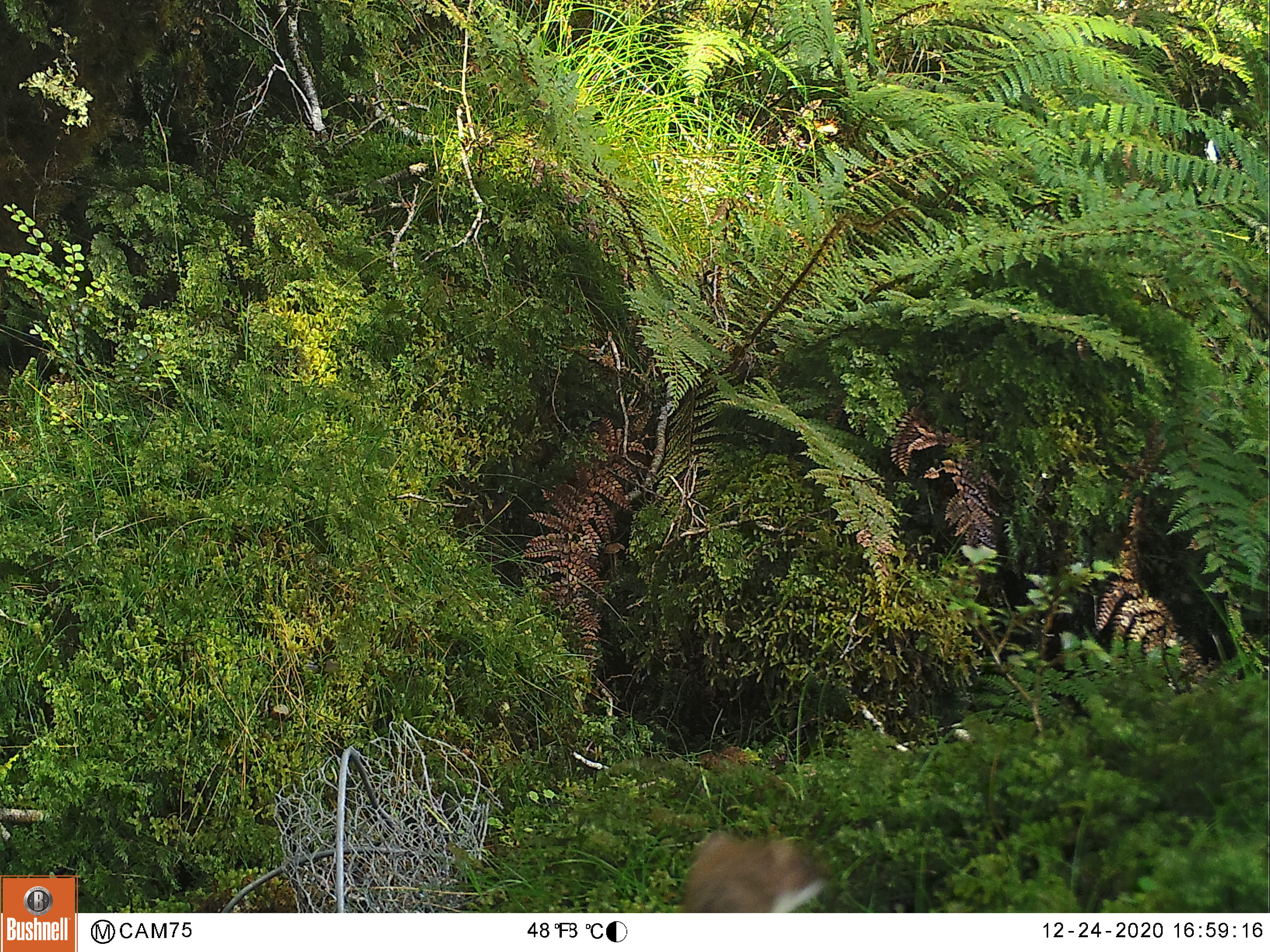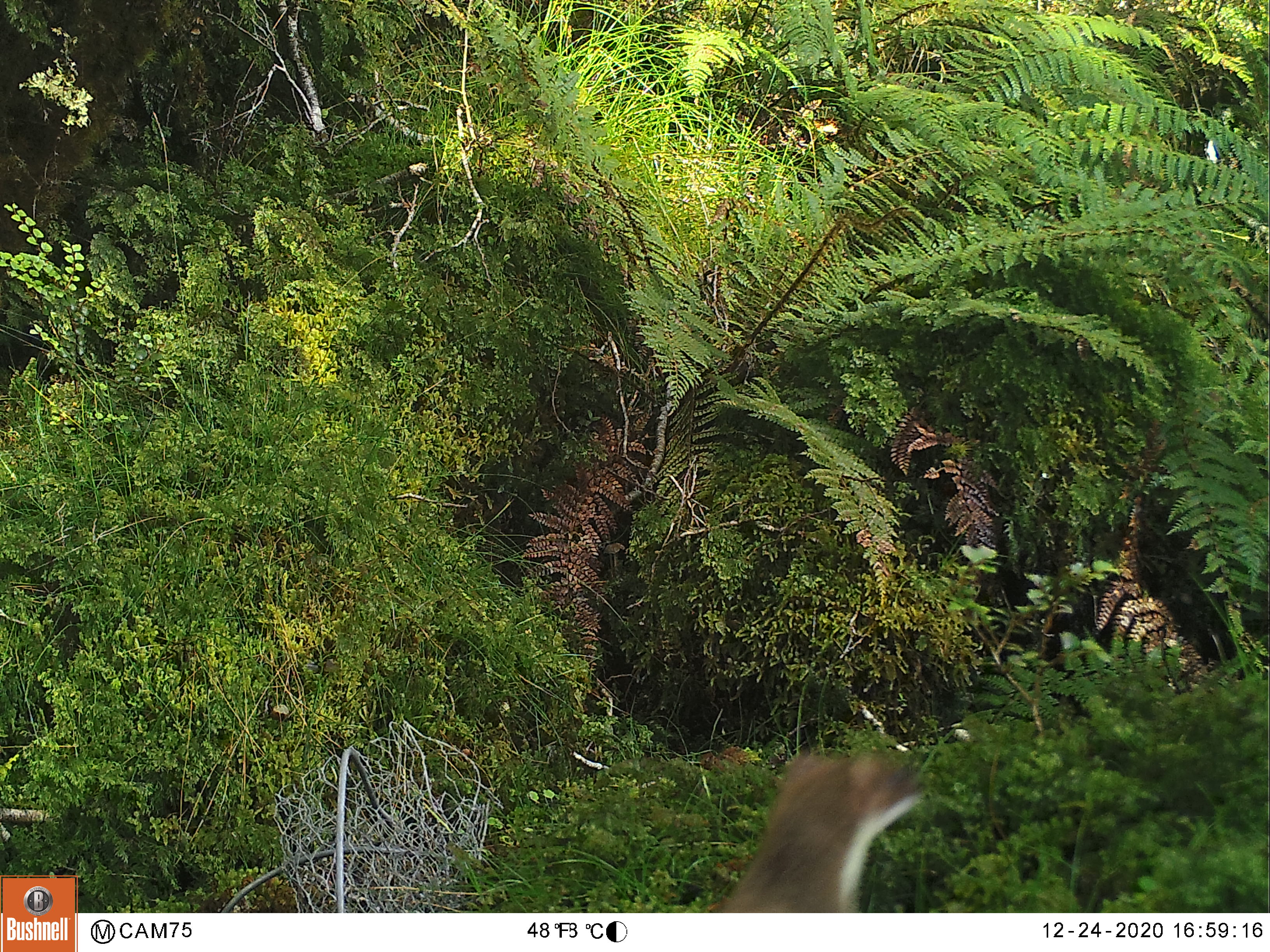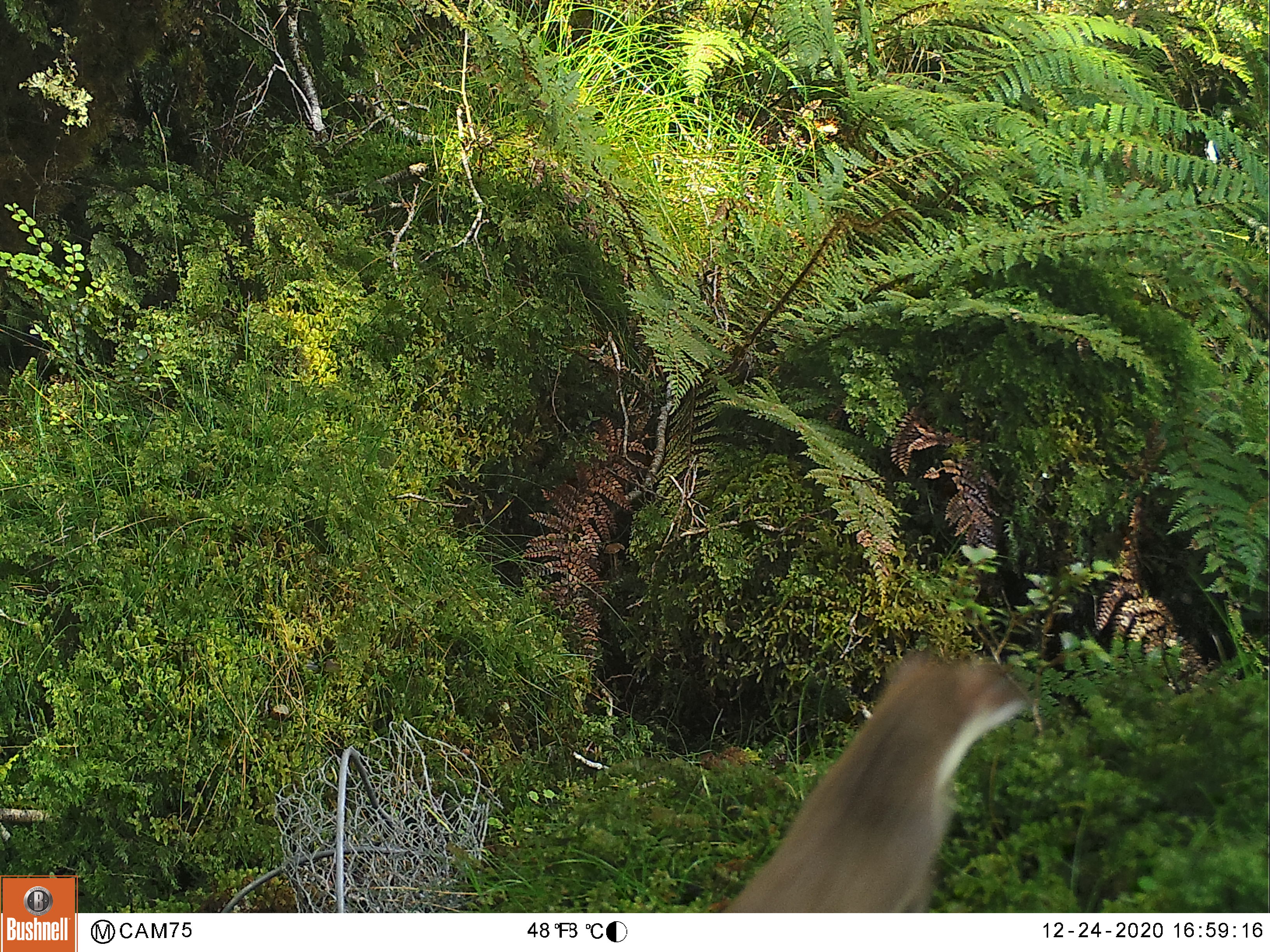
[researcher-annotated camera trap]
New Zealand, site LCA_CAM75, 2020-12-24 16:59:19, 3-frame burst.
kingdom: Animalia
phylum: Chordata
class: Mammalia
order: Carnivora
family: Mustelidae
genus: Mustela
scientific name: Mustela erminea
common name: stoat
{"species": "stoat (Mustela erminea)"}